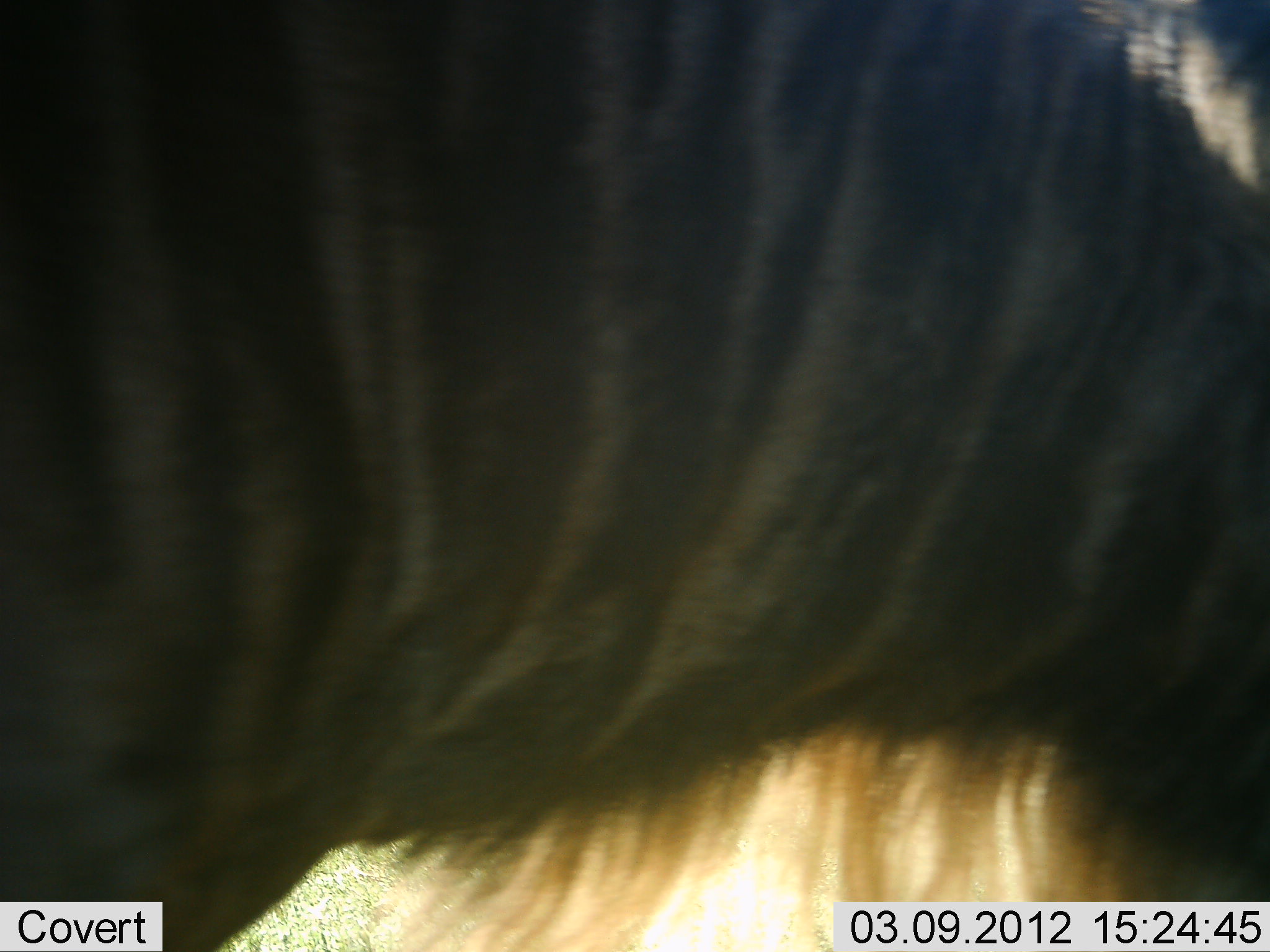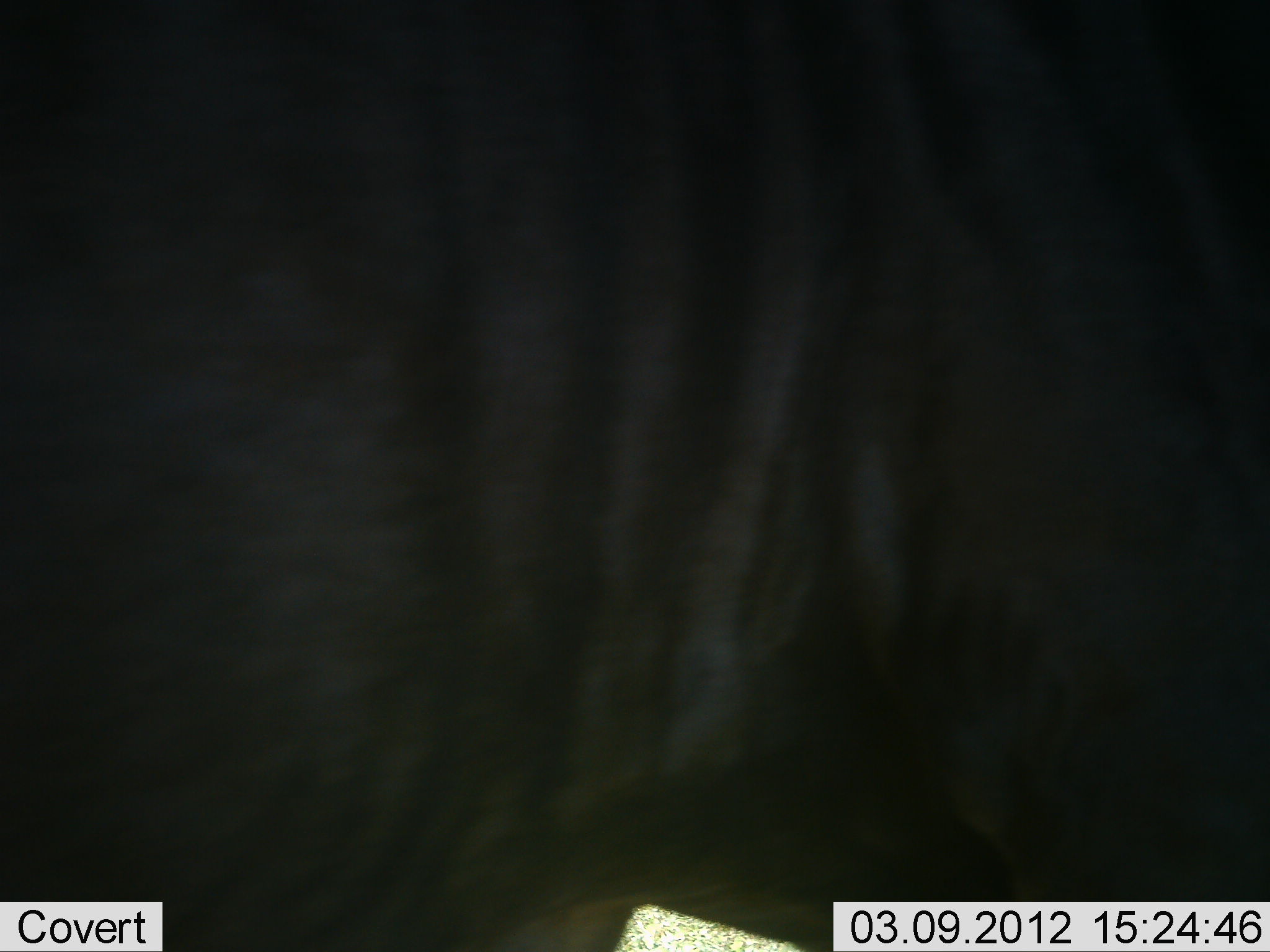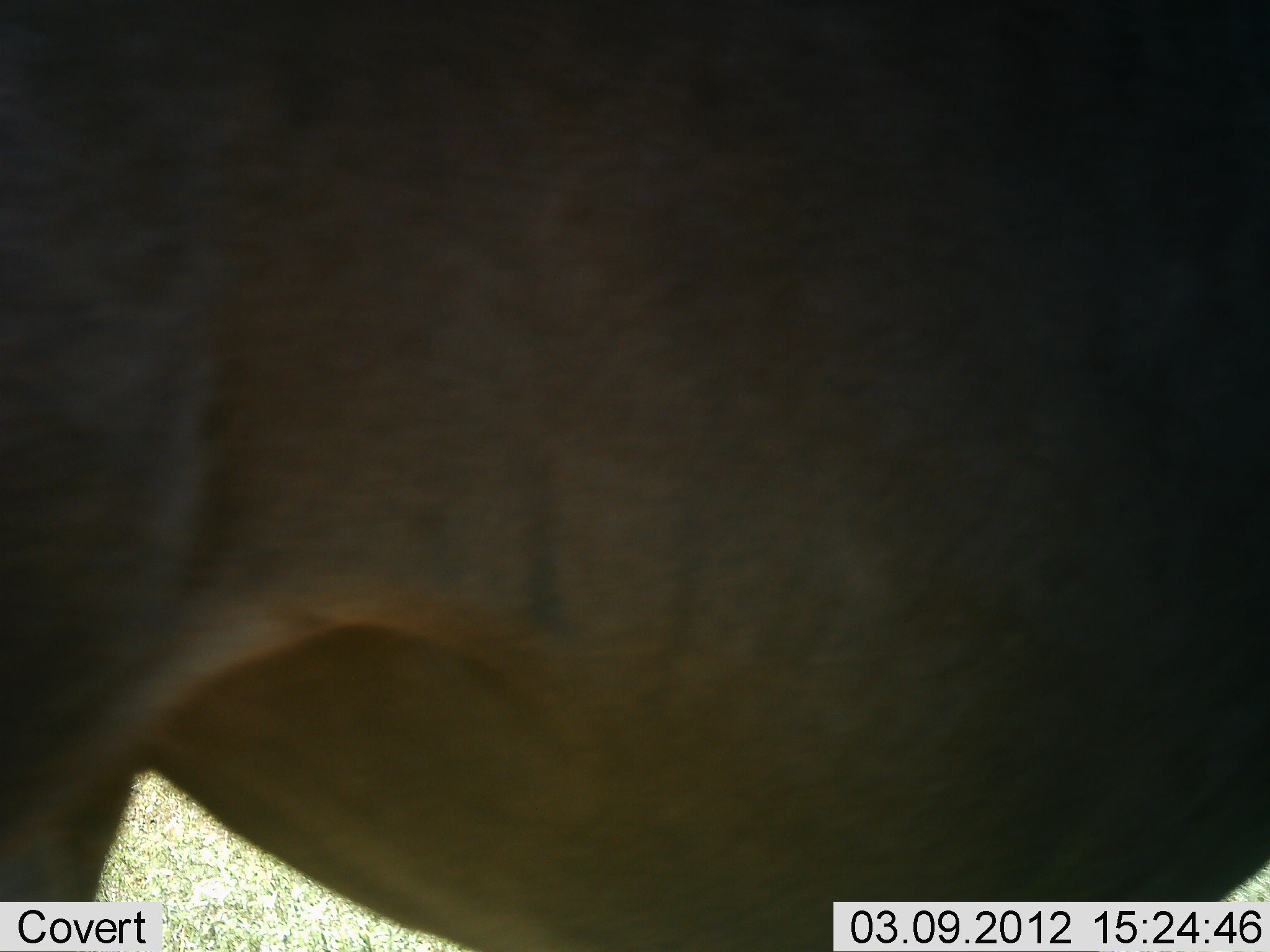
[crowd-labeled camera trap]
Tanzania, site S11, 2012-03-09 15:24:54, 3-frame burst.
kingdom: Animalia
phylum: Chordata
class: Mammalia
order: Artiodactyla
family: Bovidae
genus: Connochaetes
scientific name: Connochaetes taurinus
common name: blue wildebeest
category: wildebeest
Wildebeest (blue wildebeest) (Connochaetes taurinus), count 1. Behavior (volunteer vote fractions): standing 58%, resting 0%, moving 38%, interacting 0%. Young present (vote fraction): 0%. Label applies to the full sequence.